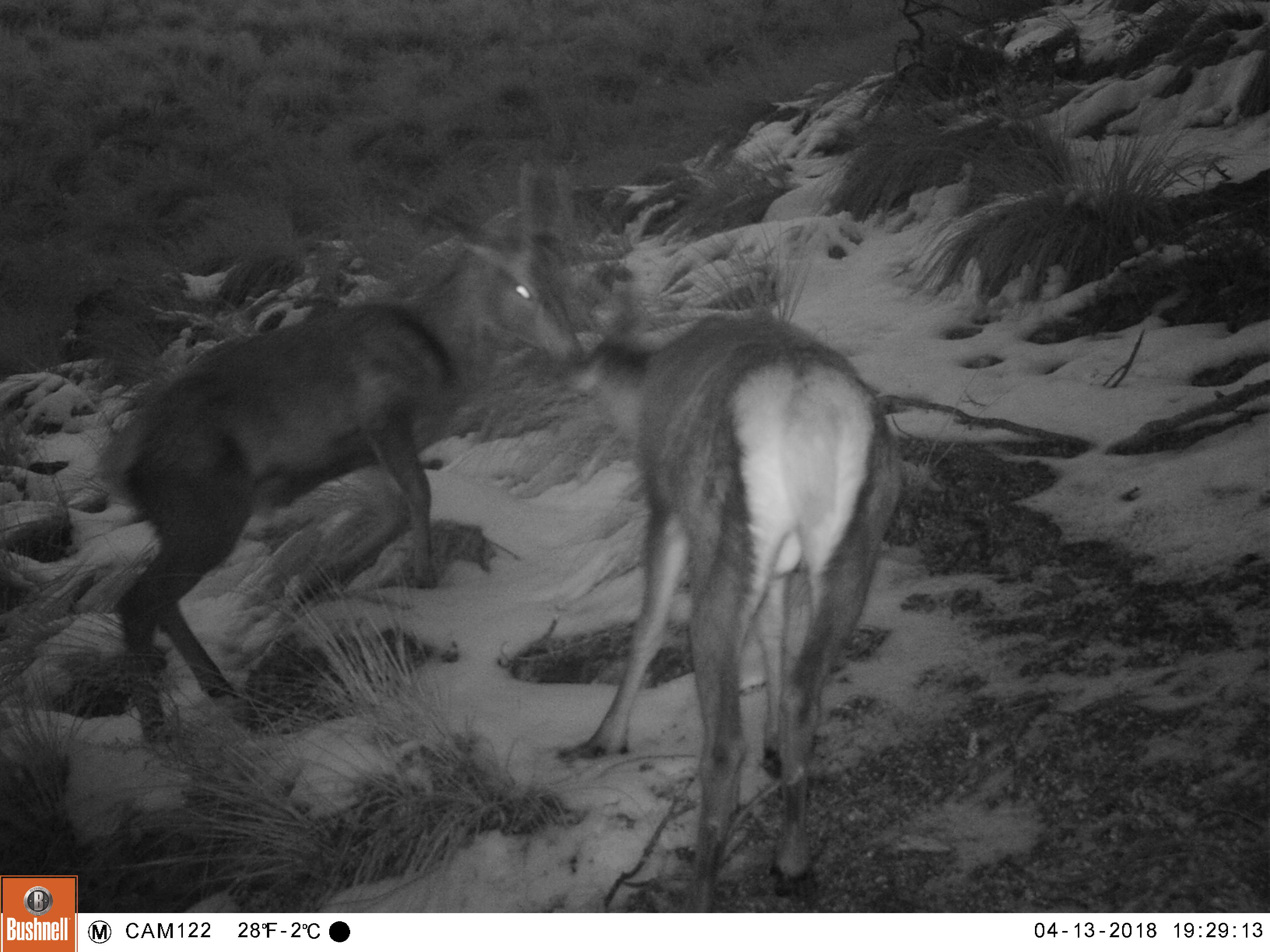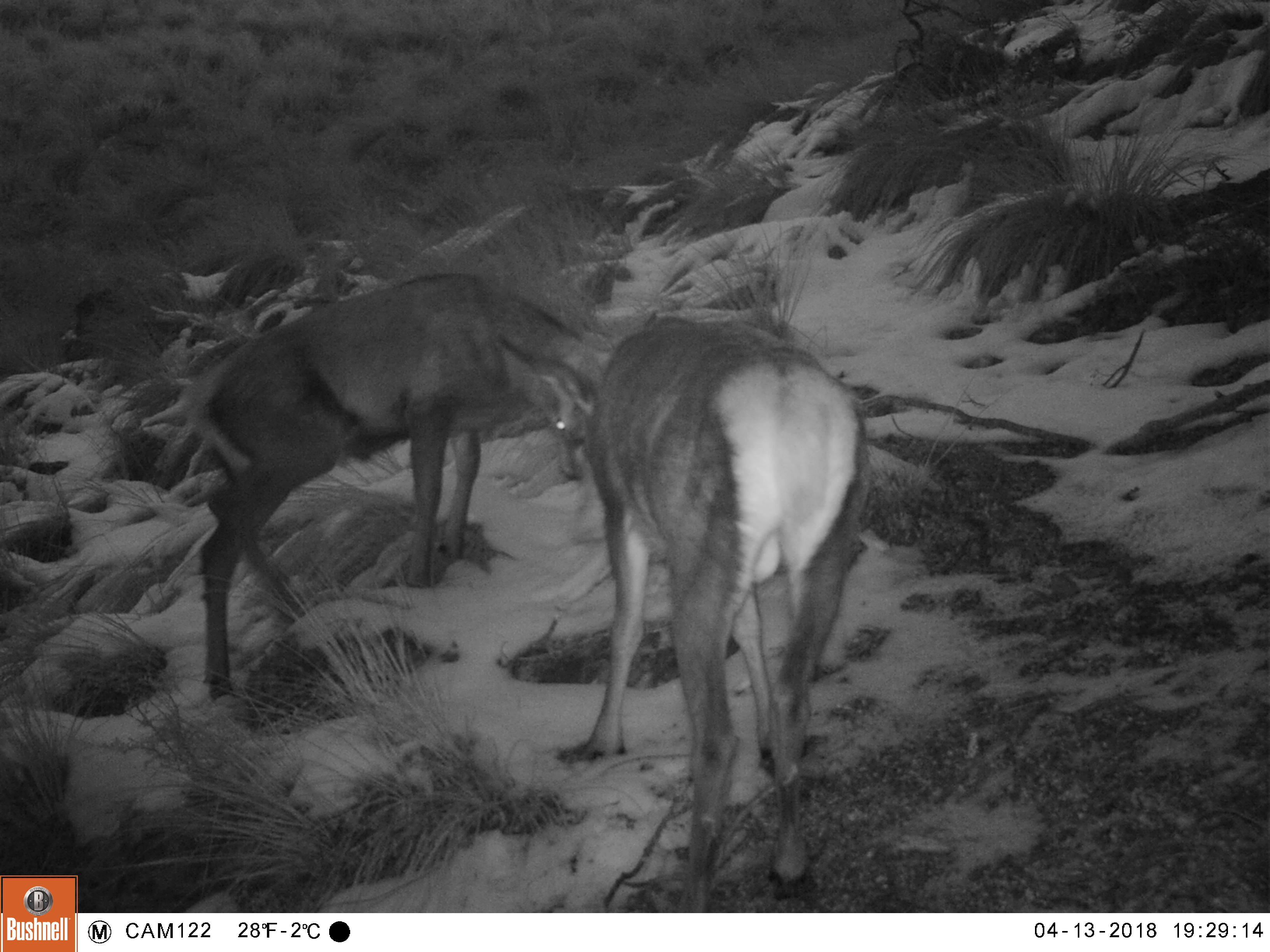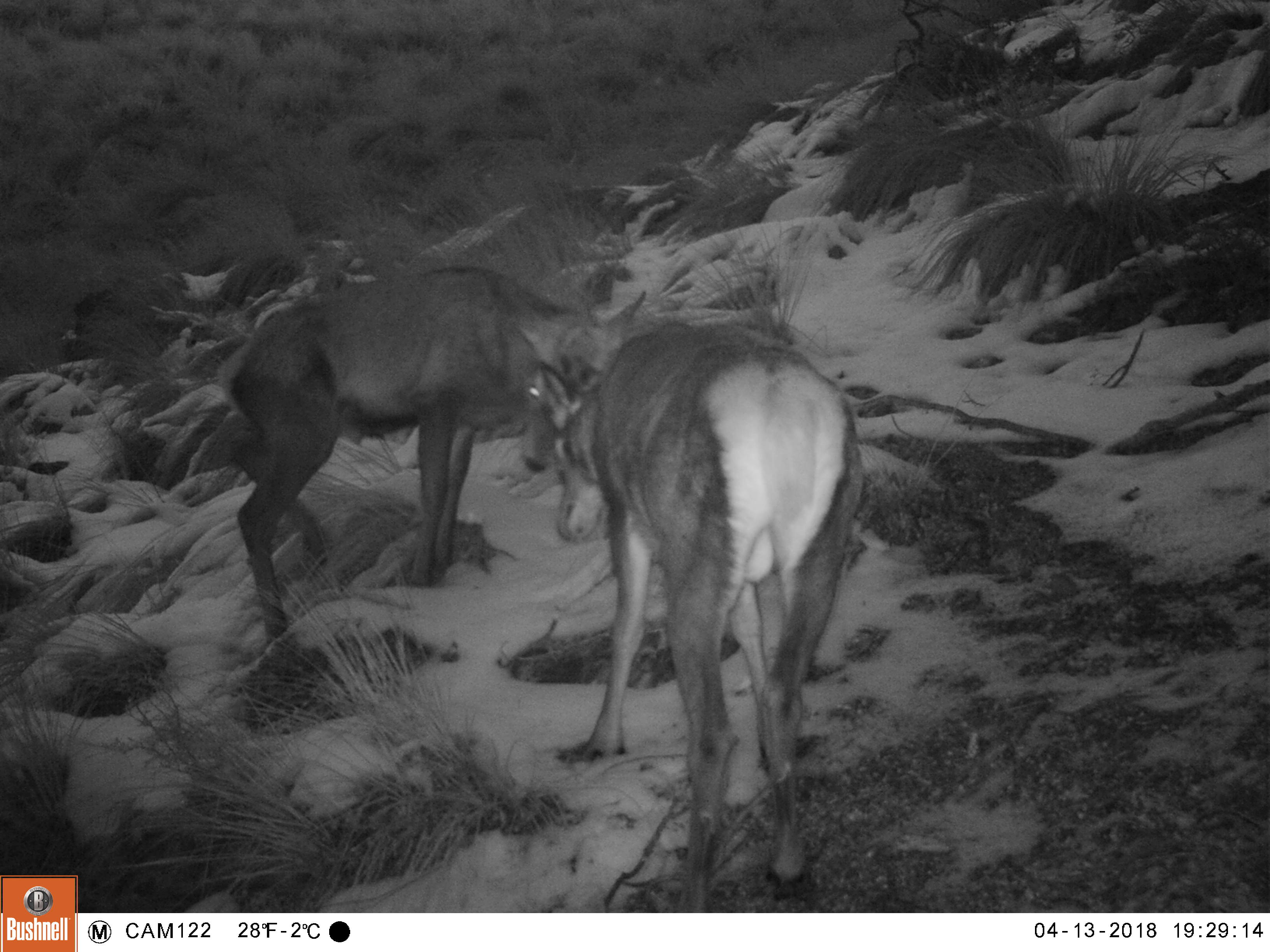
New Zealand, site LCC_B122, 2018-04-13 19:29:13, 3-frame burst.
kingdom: Animalia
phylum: Chordata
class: Mammalia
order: Artiodactyla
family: Cervidae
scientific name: Cervidae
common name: deer